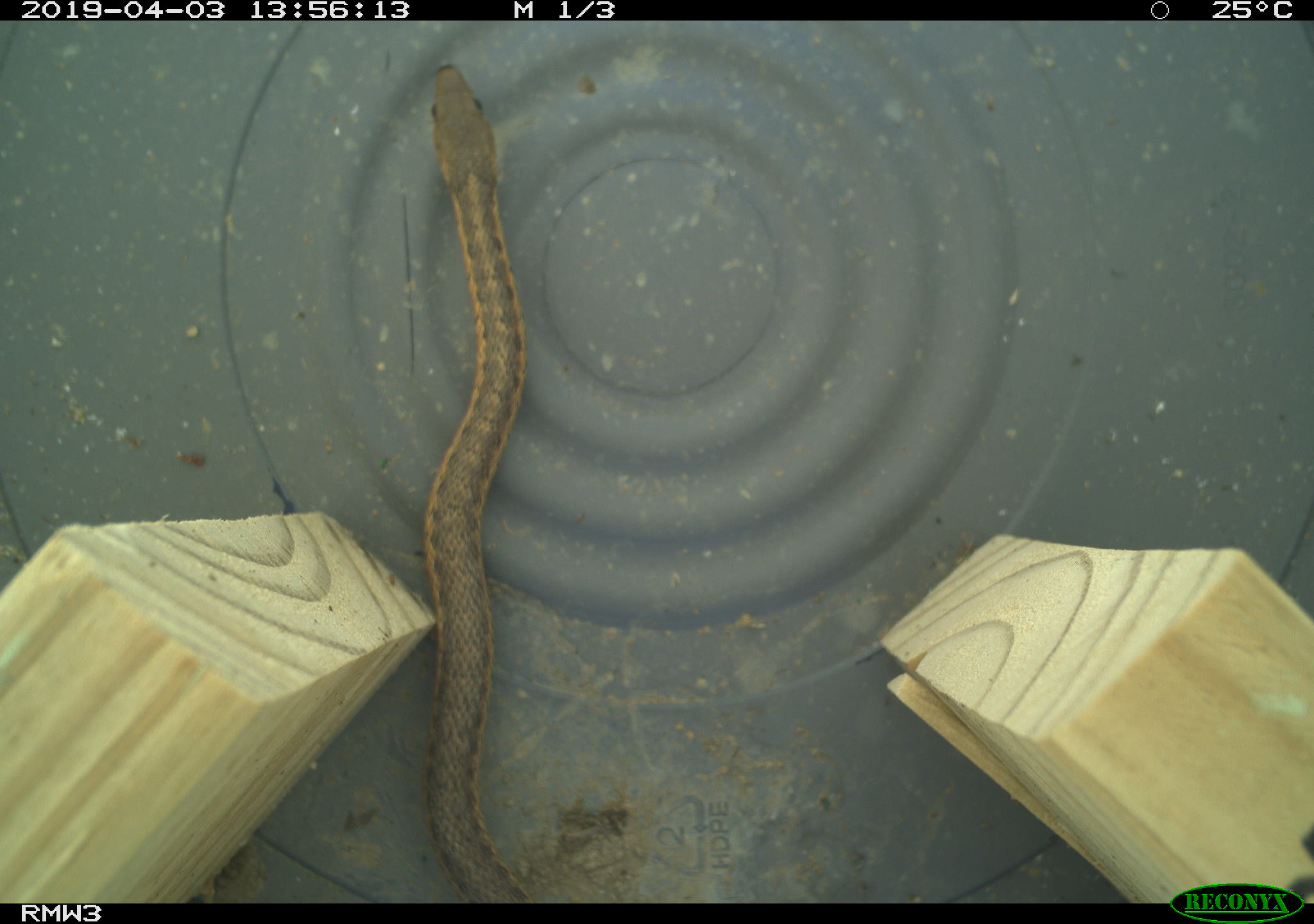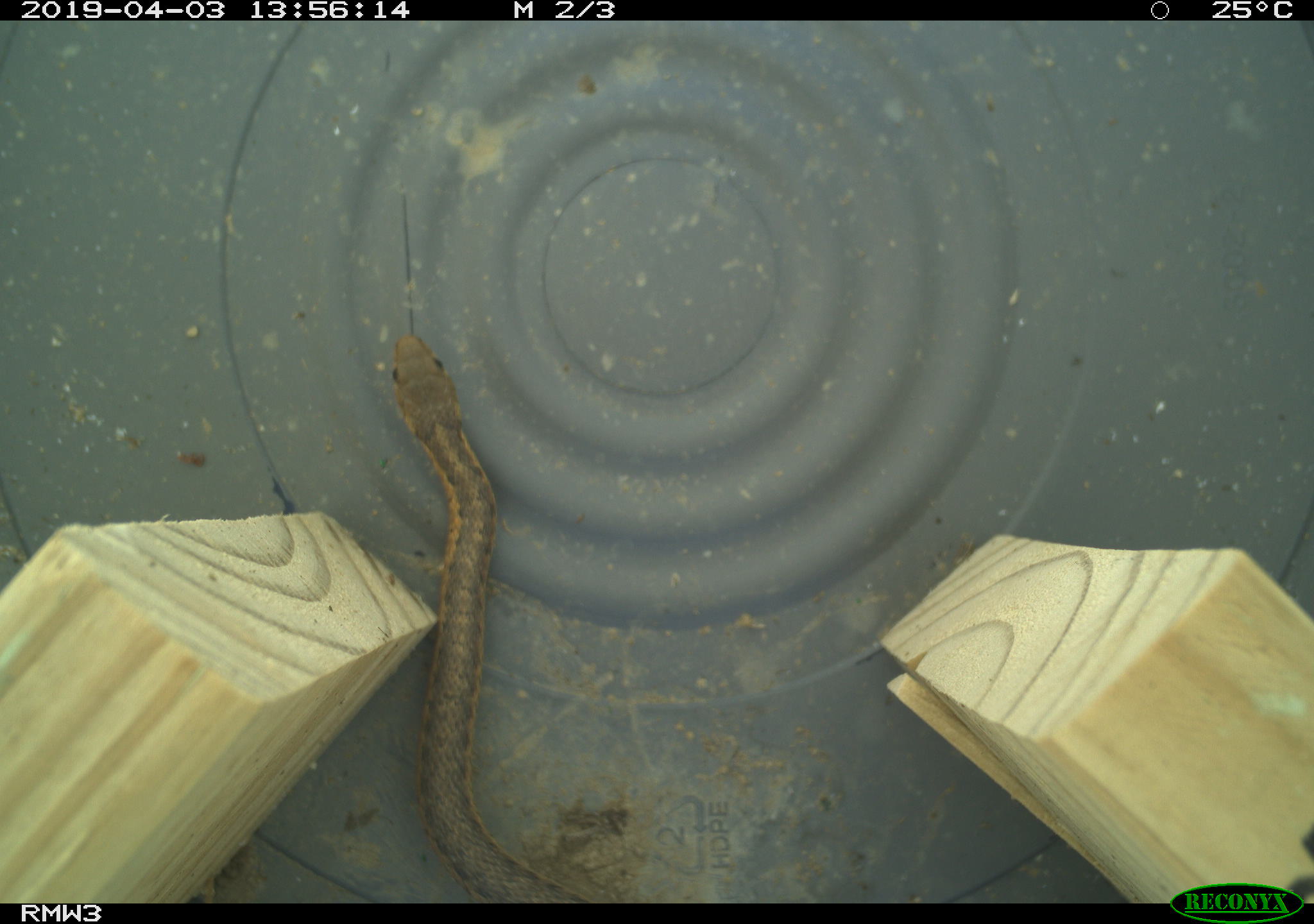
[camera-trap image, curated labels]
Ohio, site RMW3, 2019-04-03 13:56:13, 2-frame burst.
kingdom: Animalia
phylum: Chordata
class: Reptilia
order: Squamata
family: Colubridae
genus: Thamnophis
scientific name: Thamnophis sirtalis sirtalis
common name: eastern gartersnake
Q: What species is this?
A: Eastern gartersnake (Thamnophis sirtalis sirtalis).